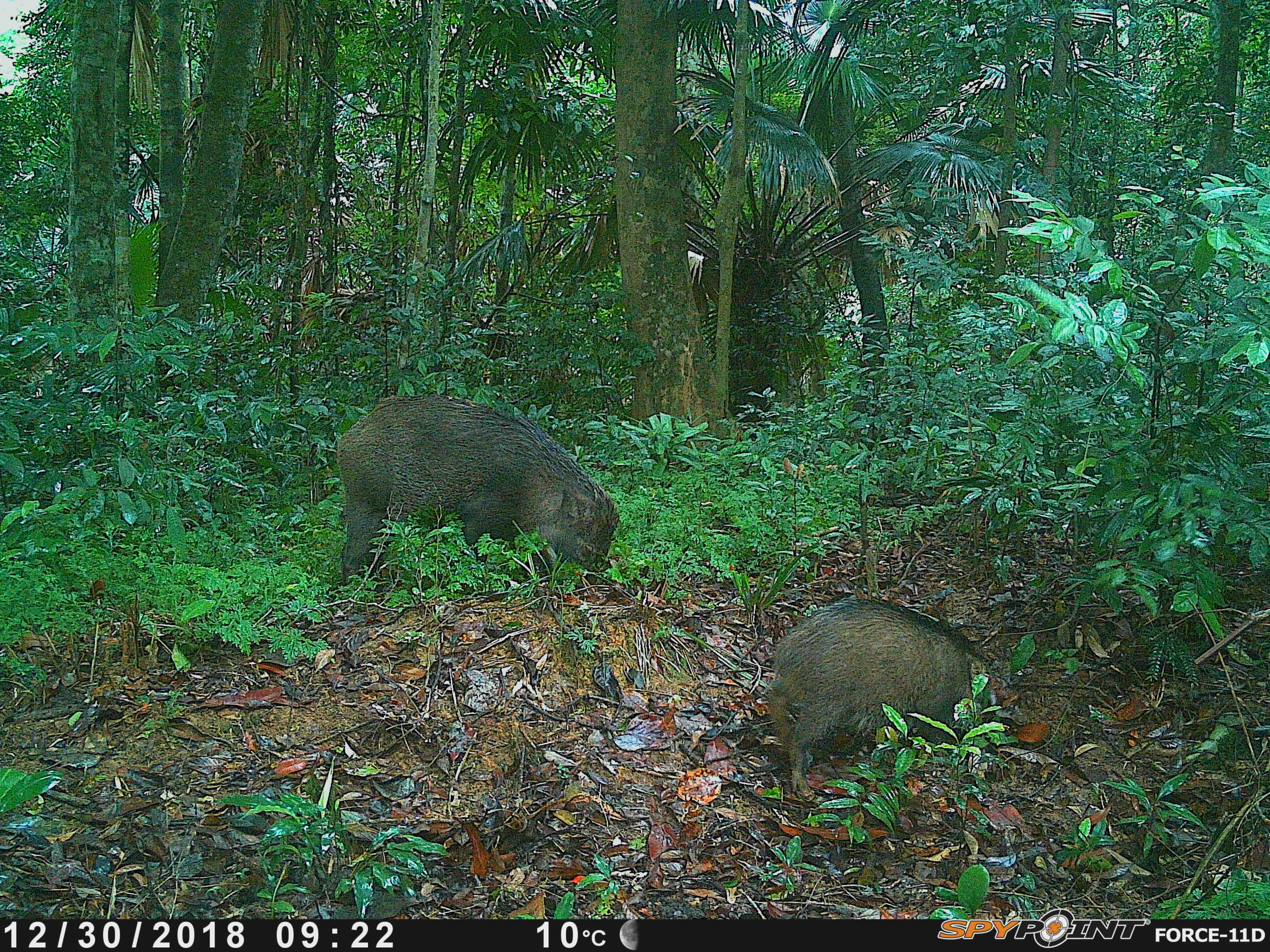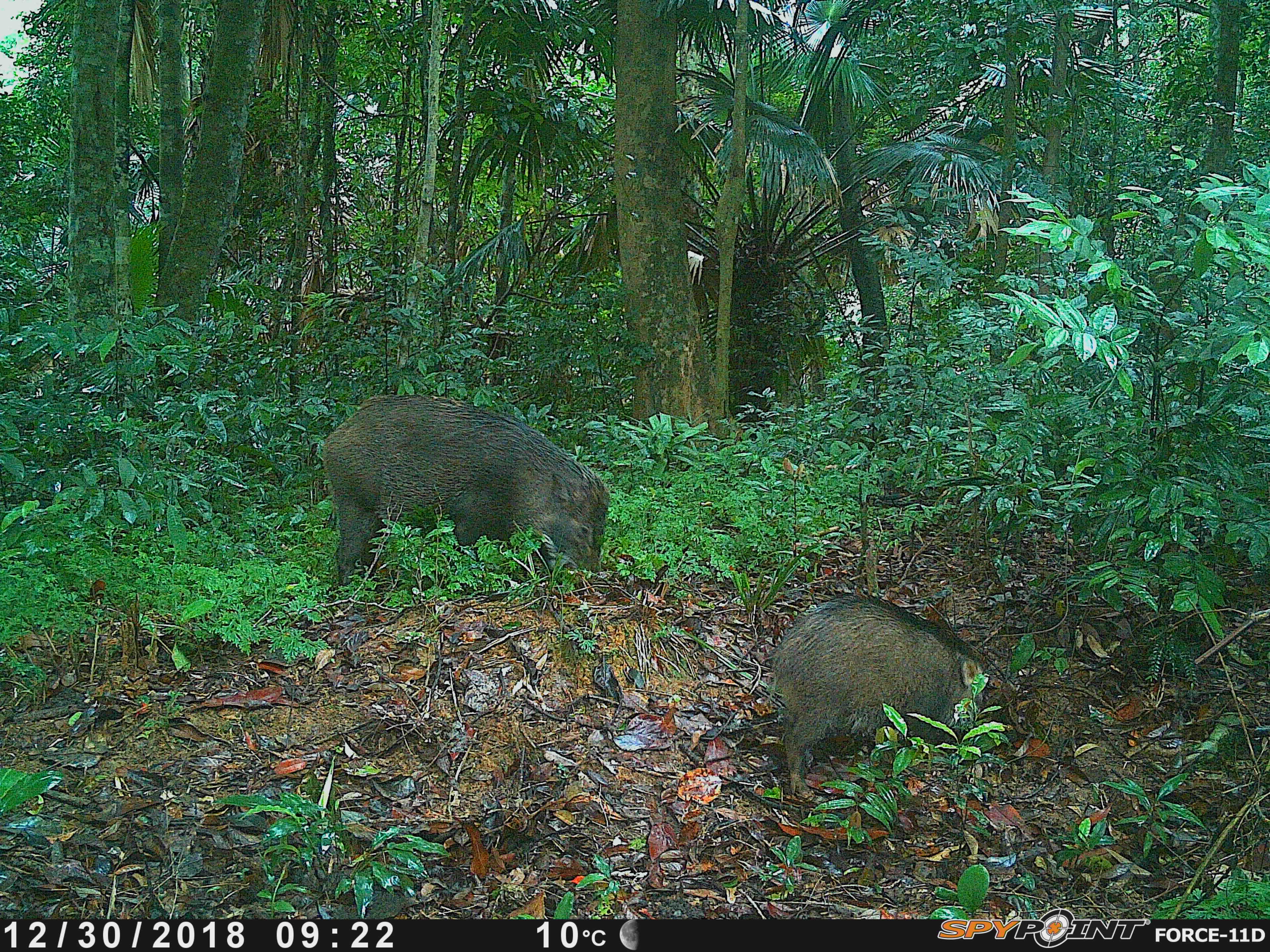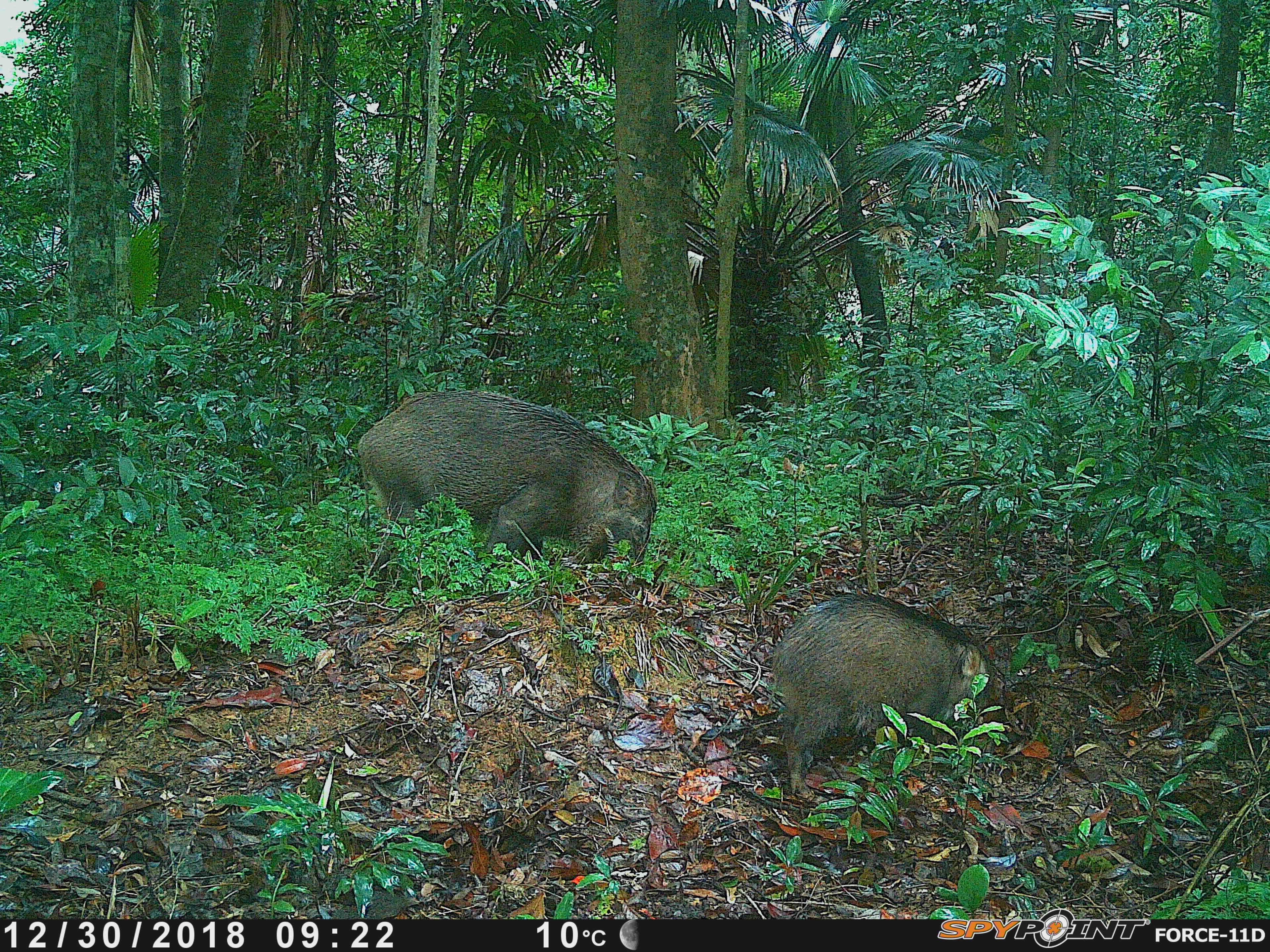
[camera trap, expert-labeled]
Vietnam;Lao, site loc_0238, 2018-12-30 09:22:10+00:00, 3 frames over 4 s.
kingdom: Animalia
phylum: Chordata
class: Mammalia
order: Artiodactyla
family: Suidae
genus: Sus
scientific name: Sus scrofa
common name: eurasian wild pig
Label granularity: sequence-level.